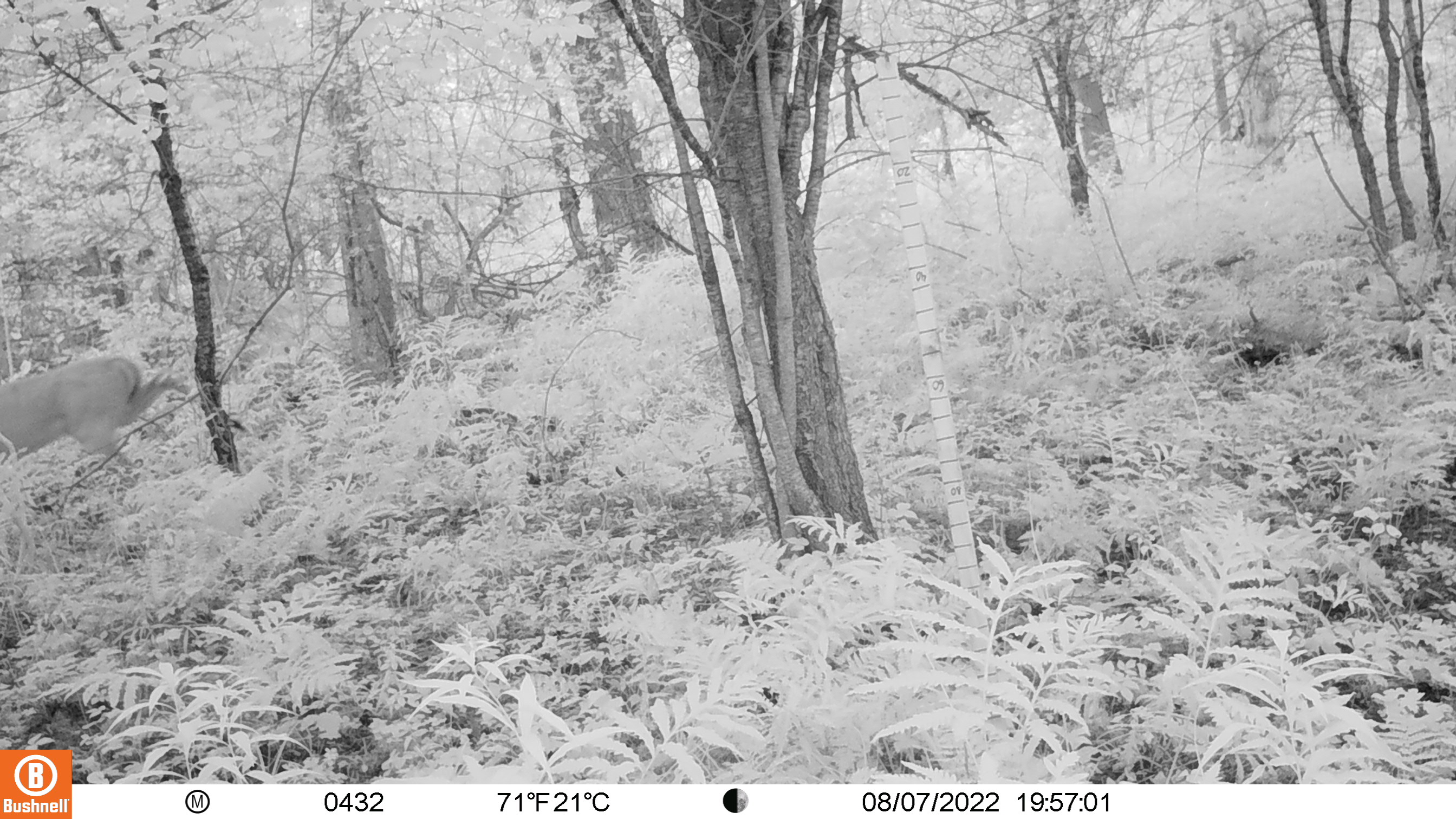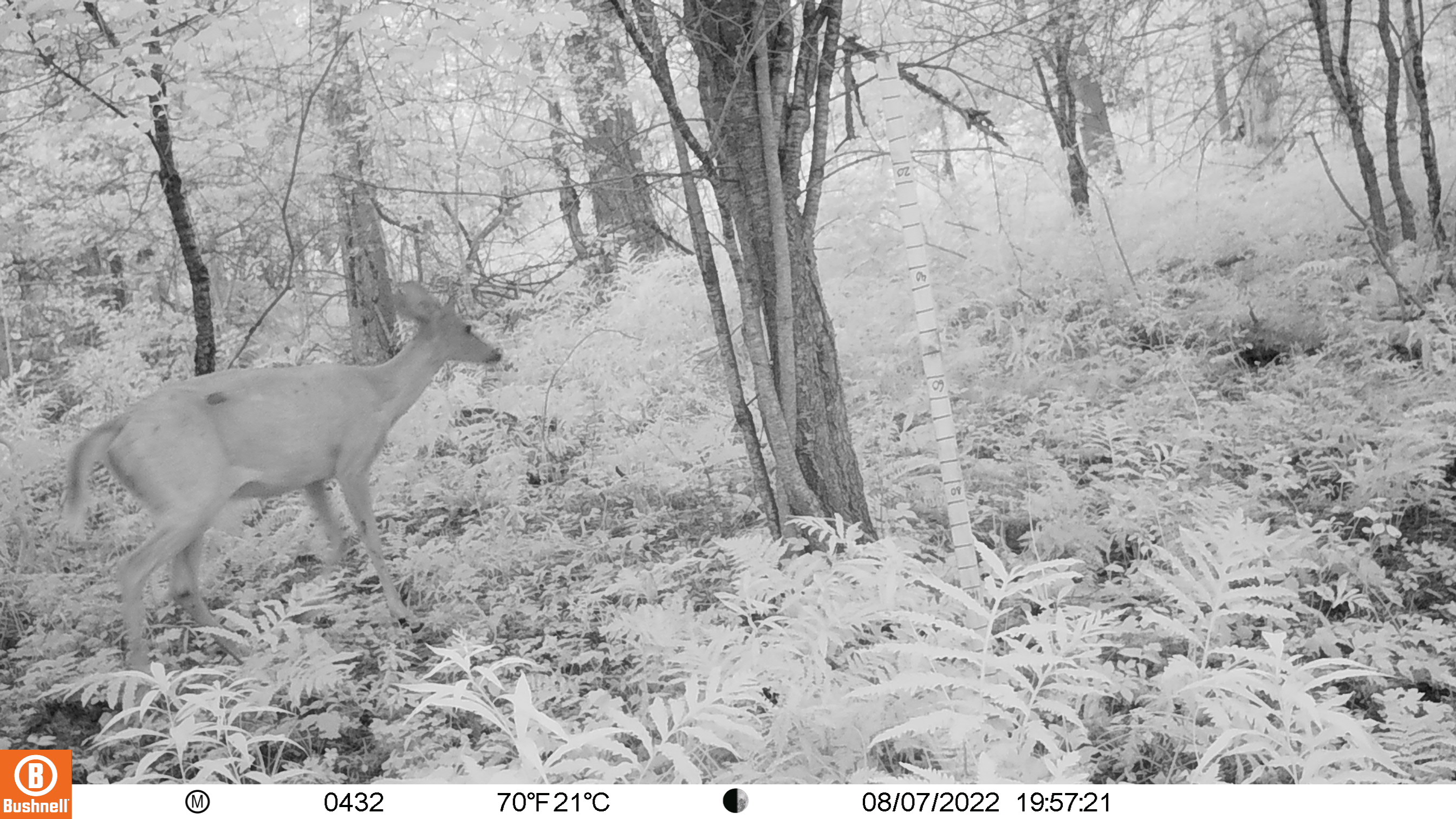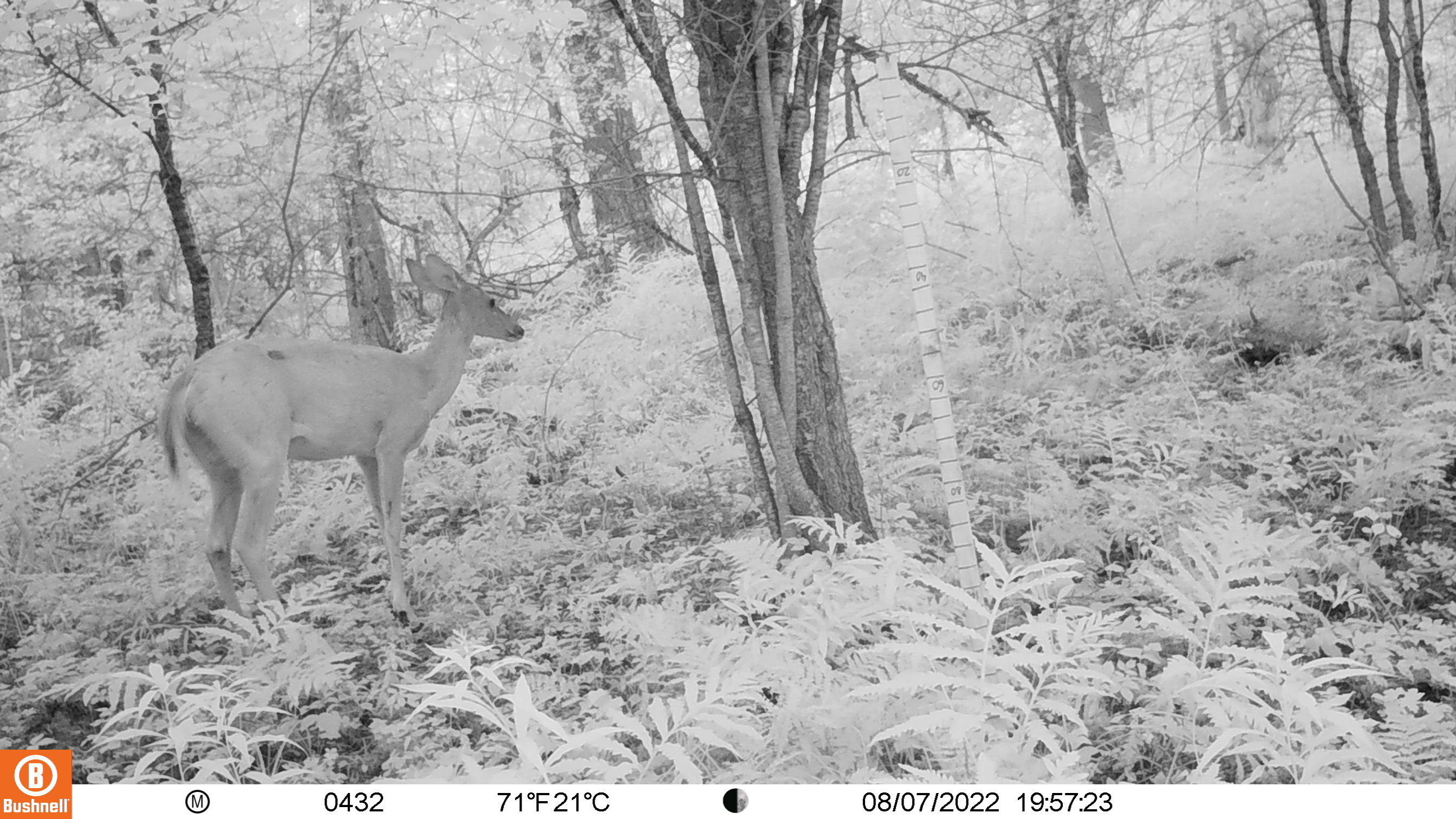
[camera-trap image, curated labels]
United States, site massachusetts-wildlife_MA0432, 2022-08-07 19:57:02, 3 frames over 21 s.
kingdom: Animalia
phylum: Chordata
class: Mammalia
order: Artiodactyla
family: Cervidae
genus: Odocoileus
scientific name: Odocoileus virginianus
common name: white-tailed deer